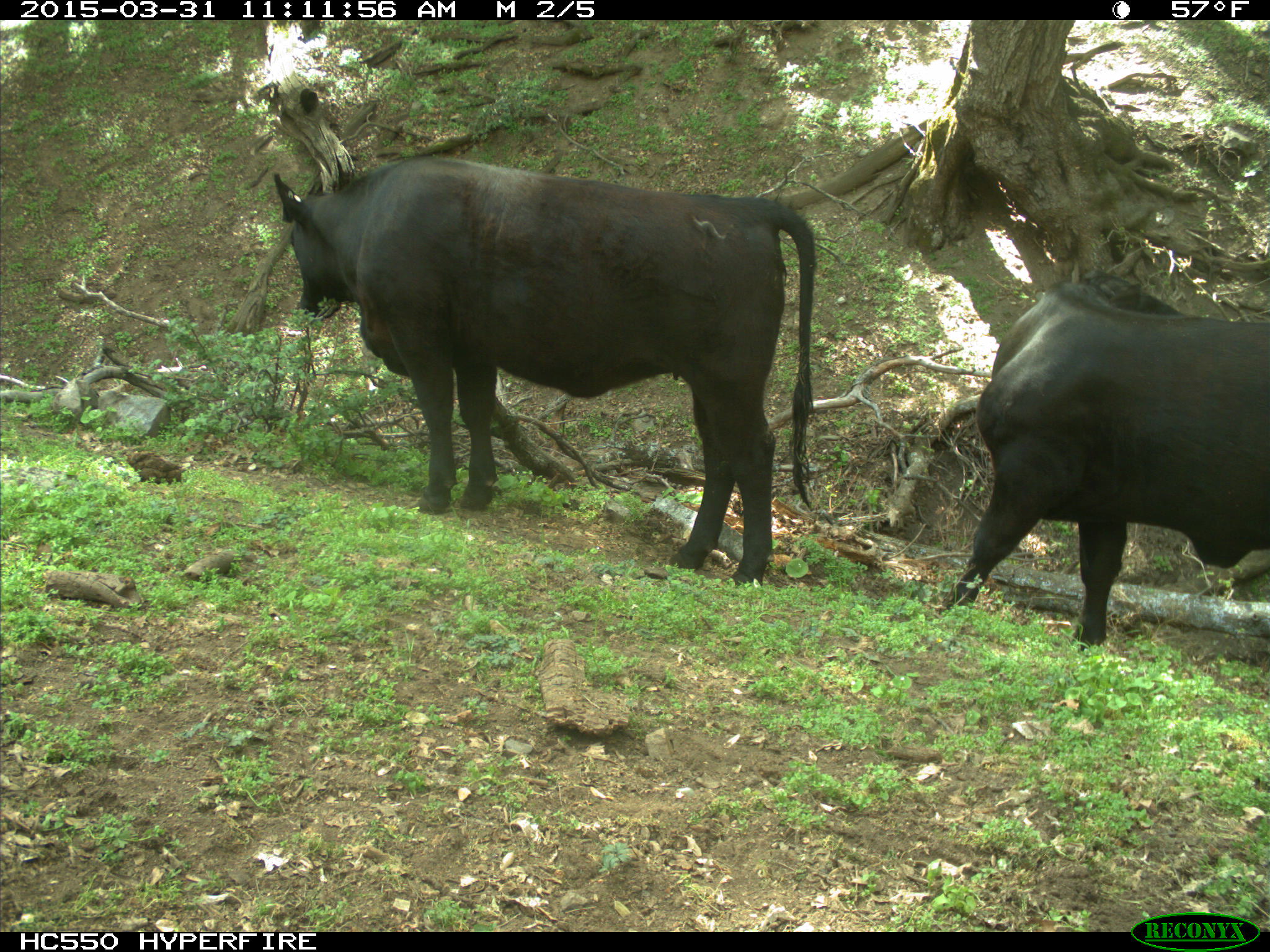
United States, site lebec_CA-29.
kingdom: Animalia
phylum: Chordata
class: Mammalia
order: Artiodactyla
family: Bovidae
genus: Bos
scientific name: Bos taurus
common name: domestic cow